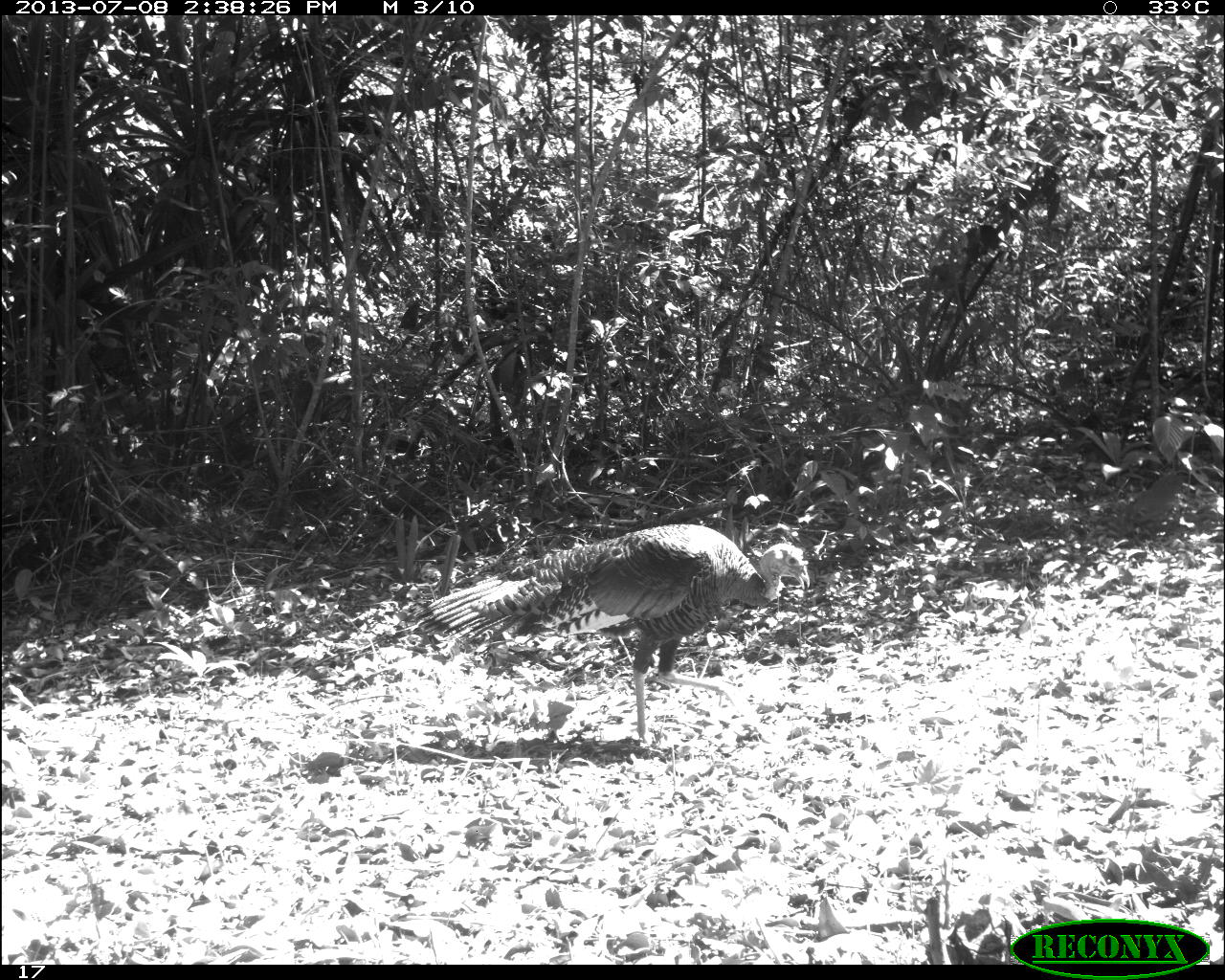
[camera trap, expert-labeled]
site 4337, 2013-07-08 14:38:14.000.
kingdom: Animalia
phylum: Chordata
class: Aves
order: Galliformes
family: Phasianidae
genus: Meleagris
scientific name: Meleagris ocellata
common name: ocellated turkey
Meleagris ocellata (ocellated turkey), count 1.